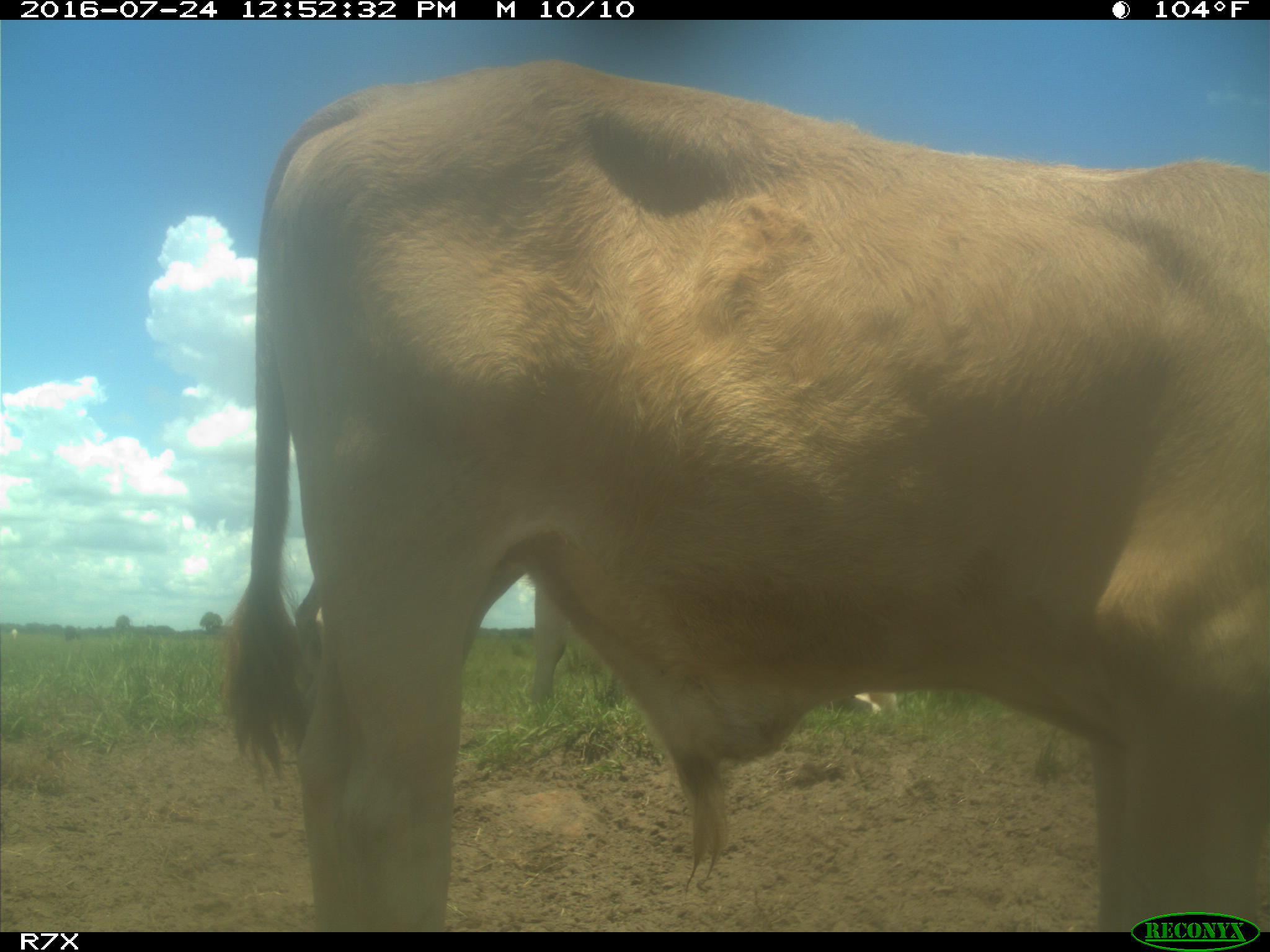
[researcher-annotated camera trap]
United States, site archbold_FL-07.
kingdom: Animalia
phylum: Chordata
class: Mammalia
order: Artiodactyla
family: Bovidae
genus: Bos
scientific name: Bos taurus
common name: domestic cow